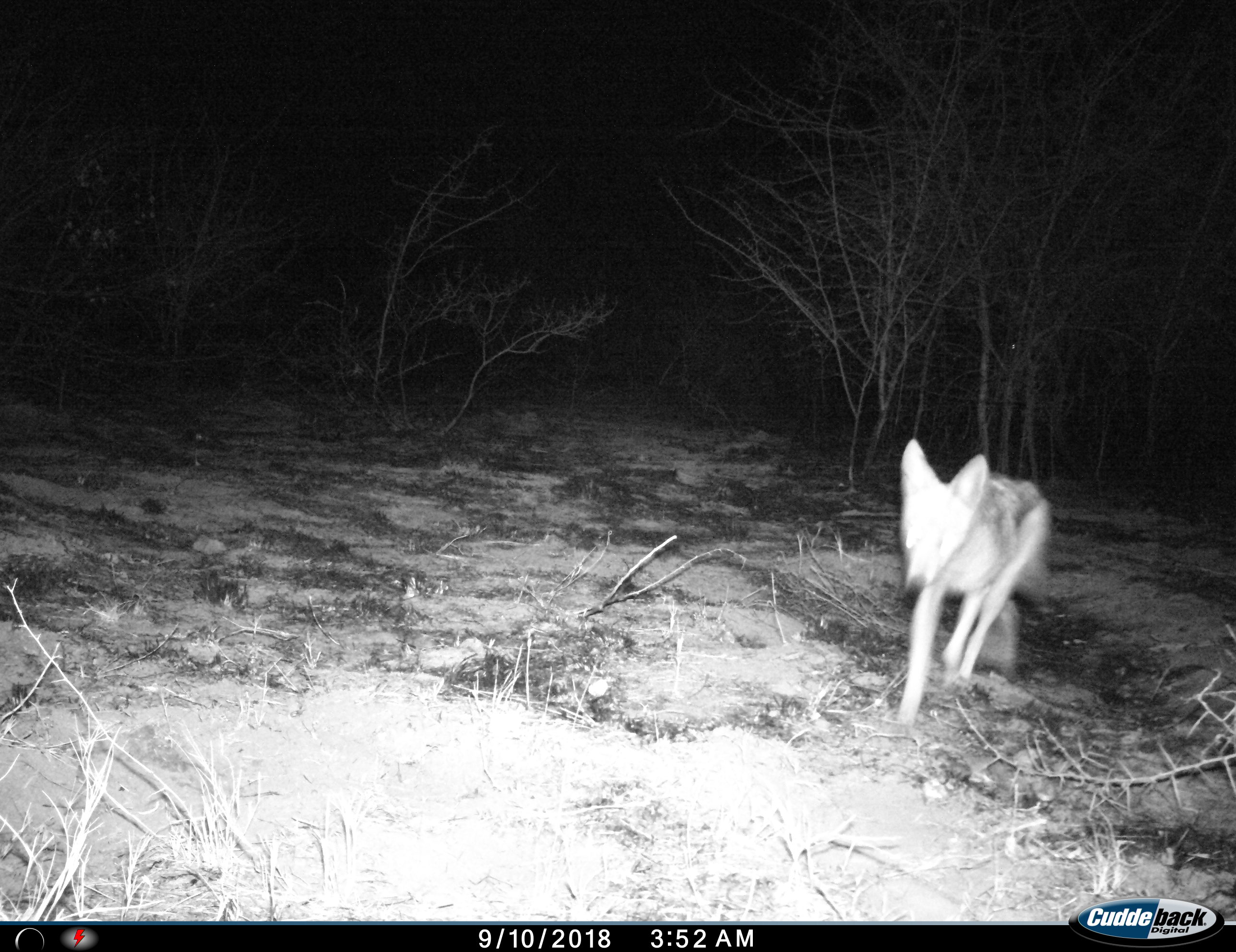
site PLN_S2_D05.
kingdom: Animalia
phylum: Chordata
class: Mammalia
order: Carnivora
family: Canidae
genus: Lupulella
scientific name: Lupulella mesomelas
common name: black-backed jackal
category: jackalblackbacked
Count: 1.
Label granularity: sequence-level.